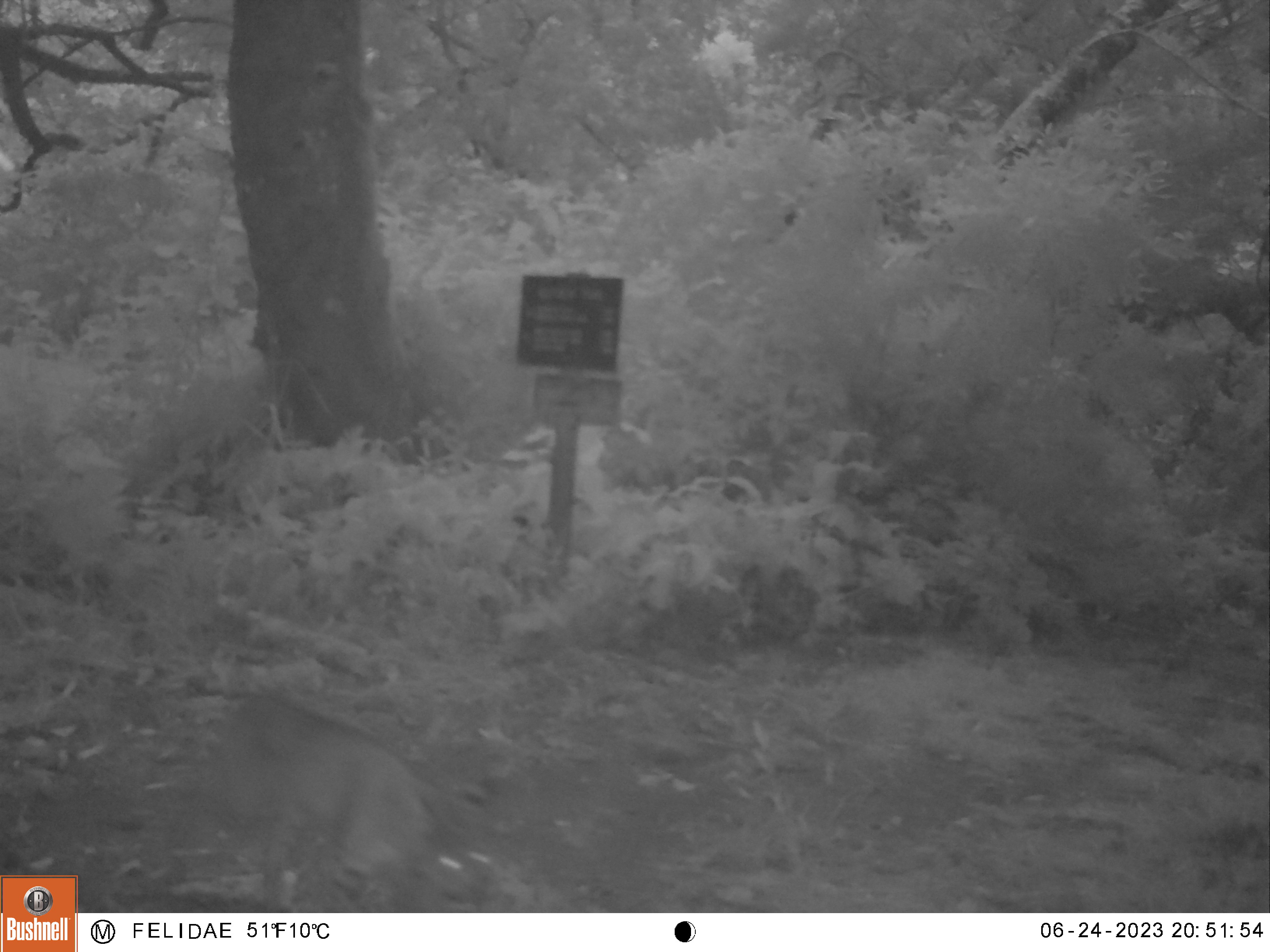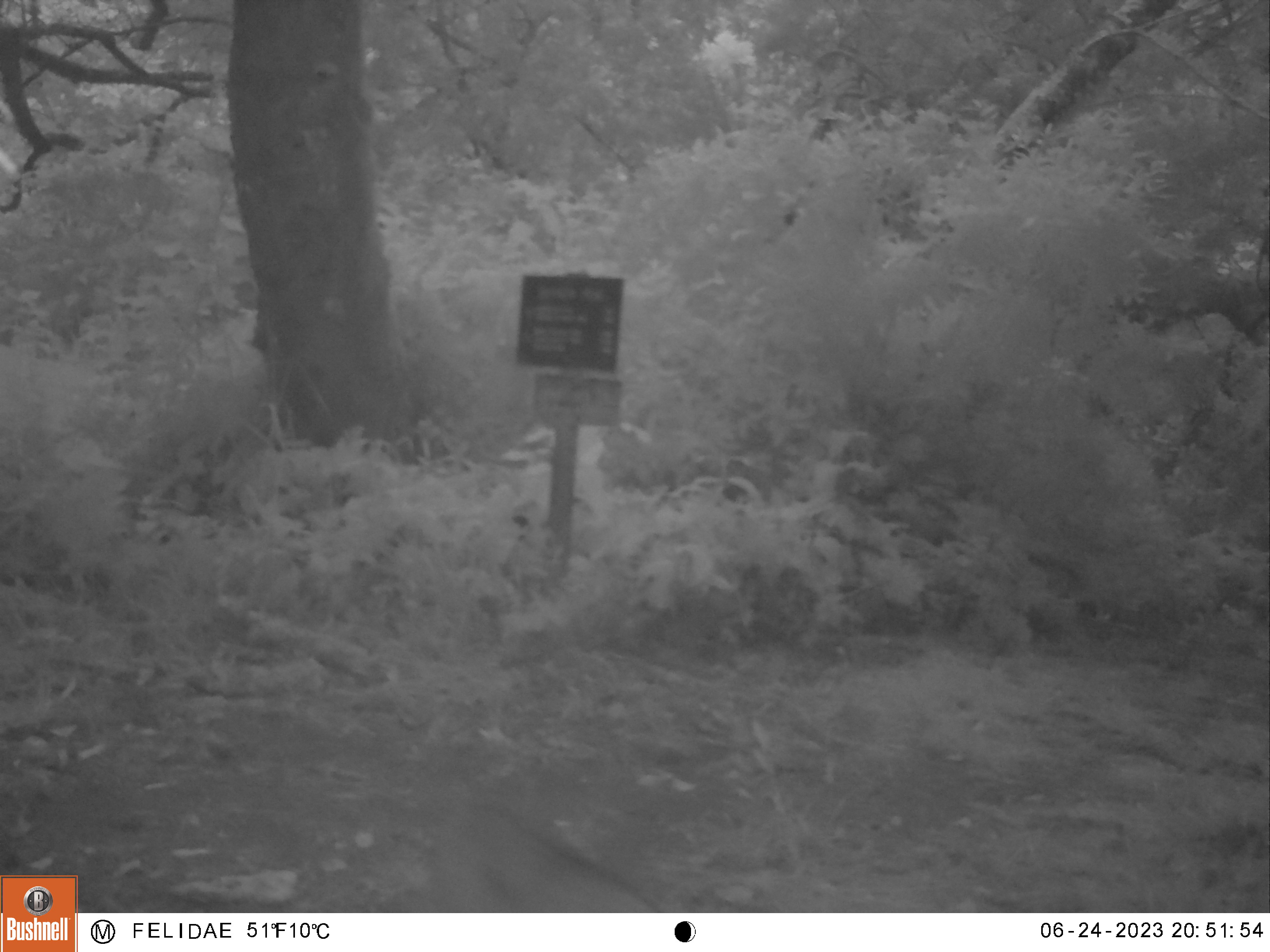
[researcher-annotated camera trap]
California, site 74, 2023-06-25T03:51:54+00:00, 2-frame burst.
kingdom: Animalia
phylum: Chordata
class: Mammalia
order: Carnivora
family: Felidae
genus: Lynx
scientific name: Lynx rufus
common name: bobcat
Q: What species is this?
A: Bobcat (Lynx rufus).